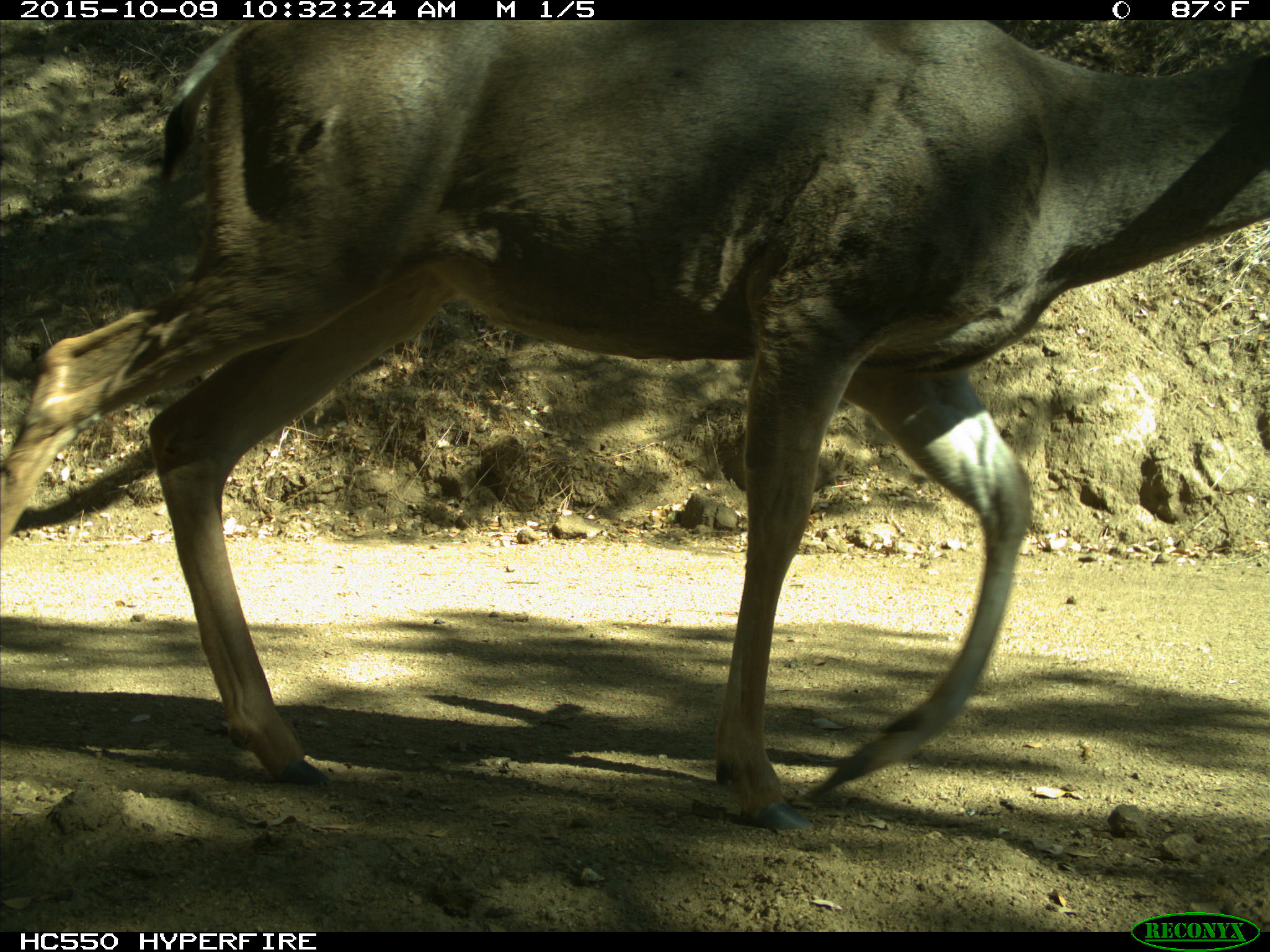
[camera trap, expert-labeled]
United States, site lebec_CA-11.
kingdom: Animalia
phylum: Chordata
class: Mammalia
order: Artiodactyla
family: Cervidae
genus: Odocoileus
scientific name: Odocoileus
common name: deer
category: unidentified deer